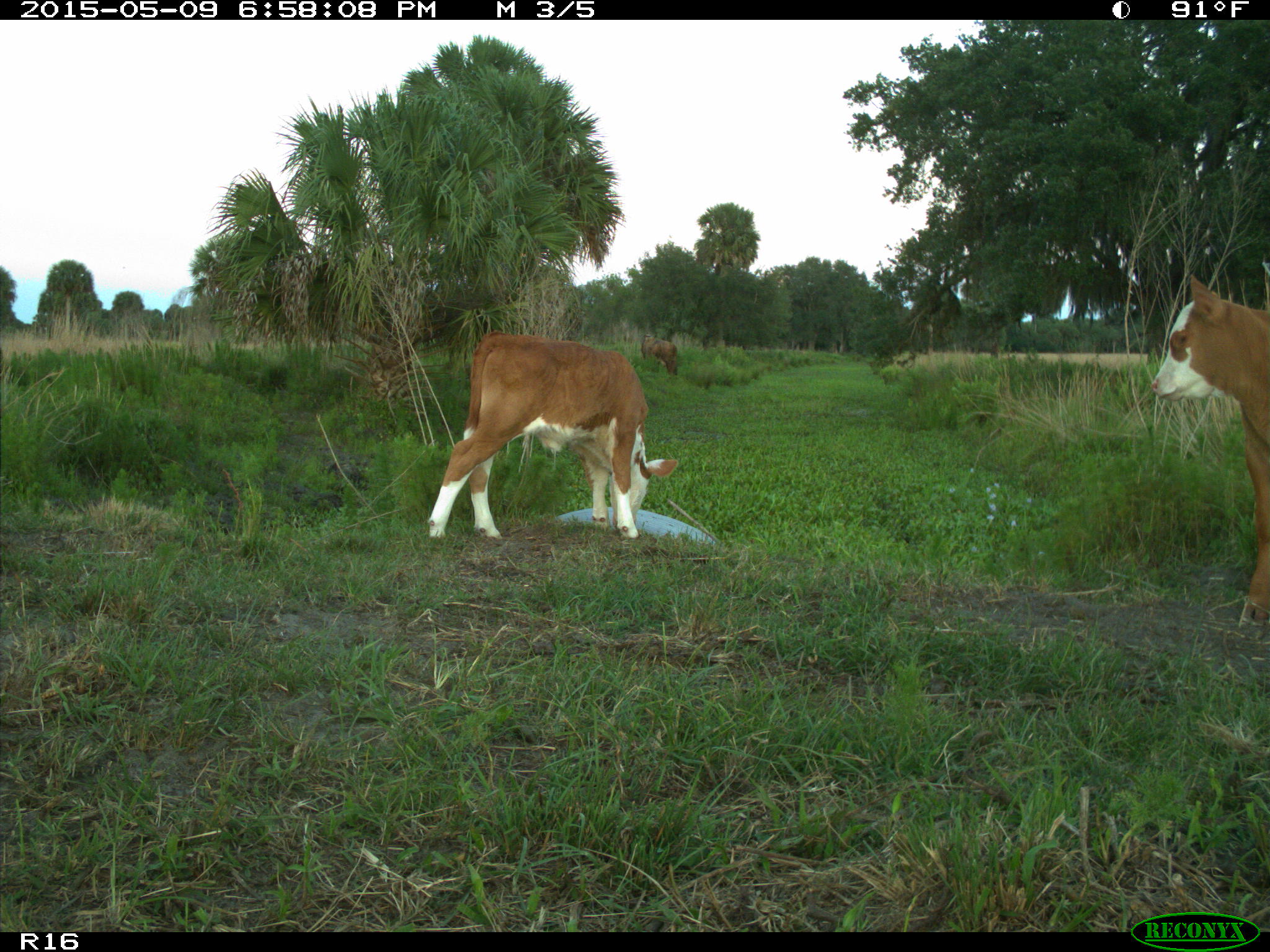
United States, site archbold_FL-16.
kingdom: Animalia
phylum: Chordata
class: Mammalia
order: Artiodactyla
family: Bovidae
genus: Bos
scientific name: Bos taurus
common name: domestic cow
Bos taurus (domestic cow).